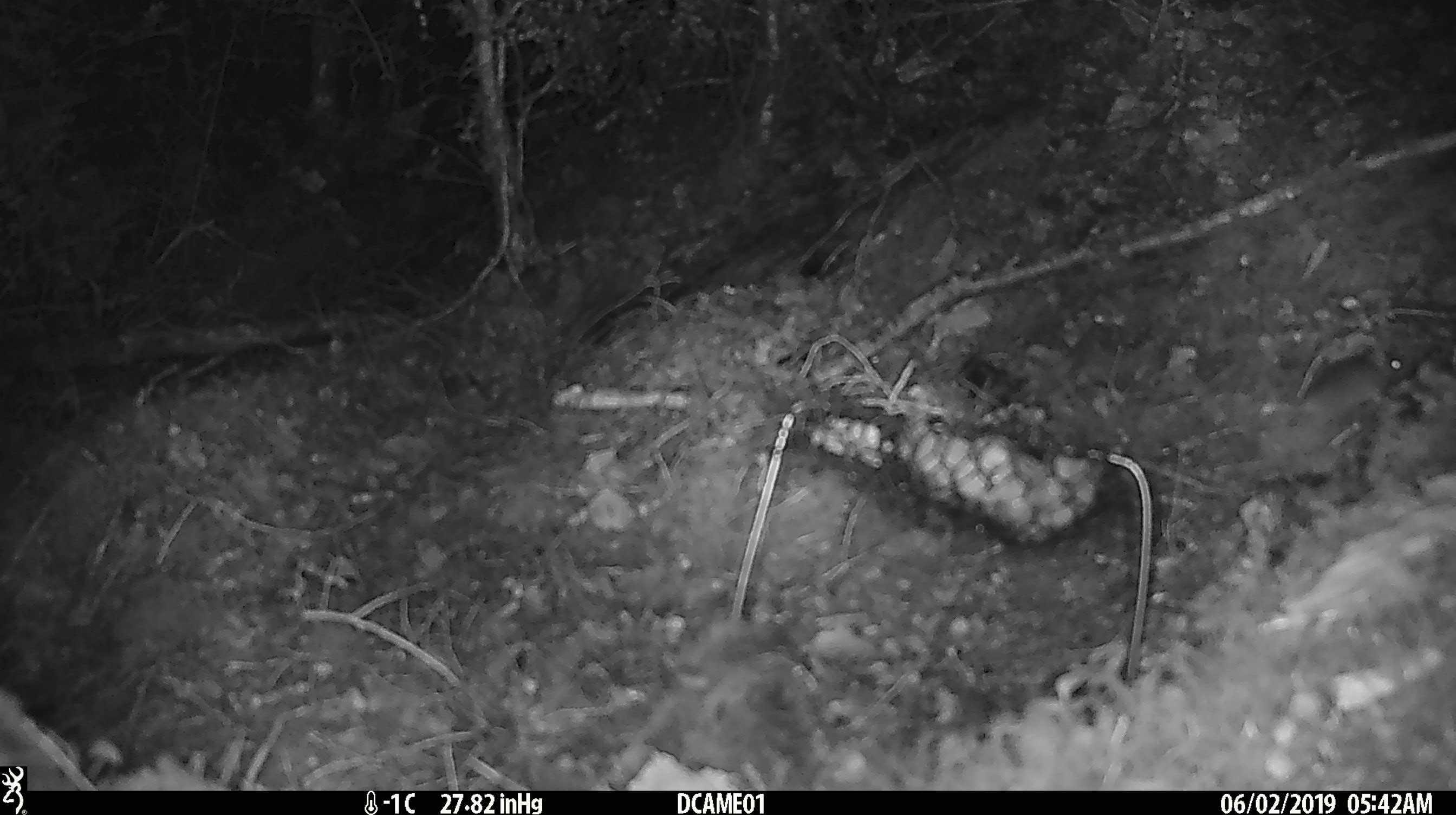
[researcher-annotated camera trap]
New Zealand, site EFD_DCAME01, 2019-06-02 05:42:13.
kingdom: Animalia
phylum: Chordata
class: Mammalia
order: Rodentia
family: Muridae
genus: Mus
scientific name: Mus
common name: mouse